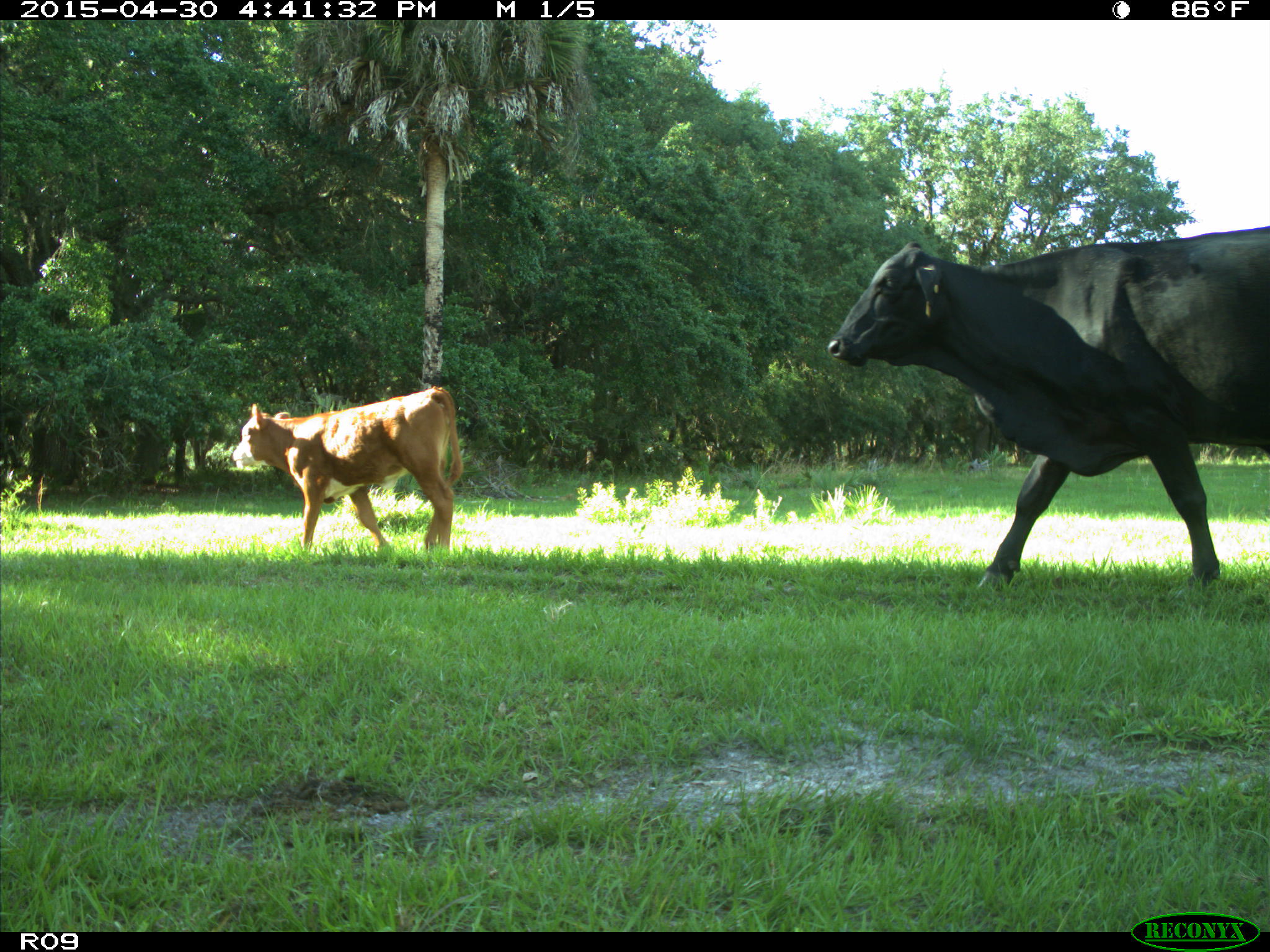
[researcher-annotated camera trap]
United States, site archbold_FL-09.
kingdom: Animalia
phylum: Chordata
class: Mammalia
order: Artiodactyla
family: Bovidae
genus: Bos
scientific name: Bos taurus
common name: domestic cow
Bos taurus (domestic cow).